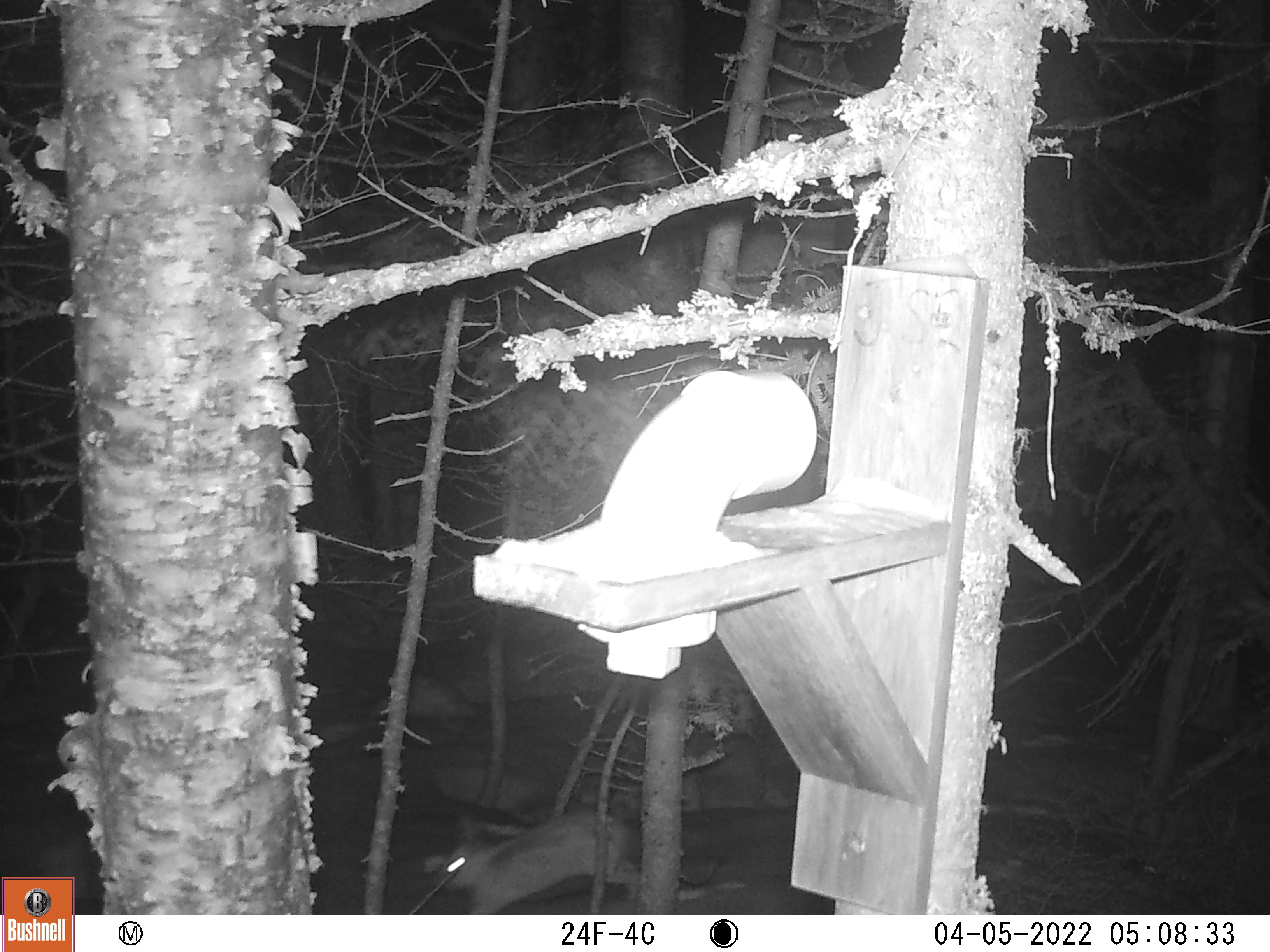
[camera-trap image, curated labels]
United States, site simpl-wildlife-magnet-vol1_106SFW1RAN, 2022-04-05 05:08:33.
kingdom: Animalia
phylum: Chordata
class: Mammalia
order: Lagomorpha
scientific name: Lagomorpha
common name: rabbit or hare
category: rabbit or hare sp.